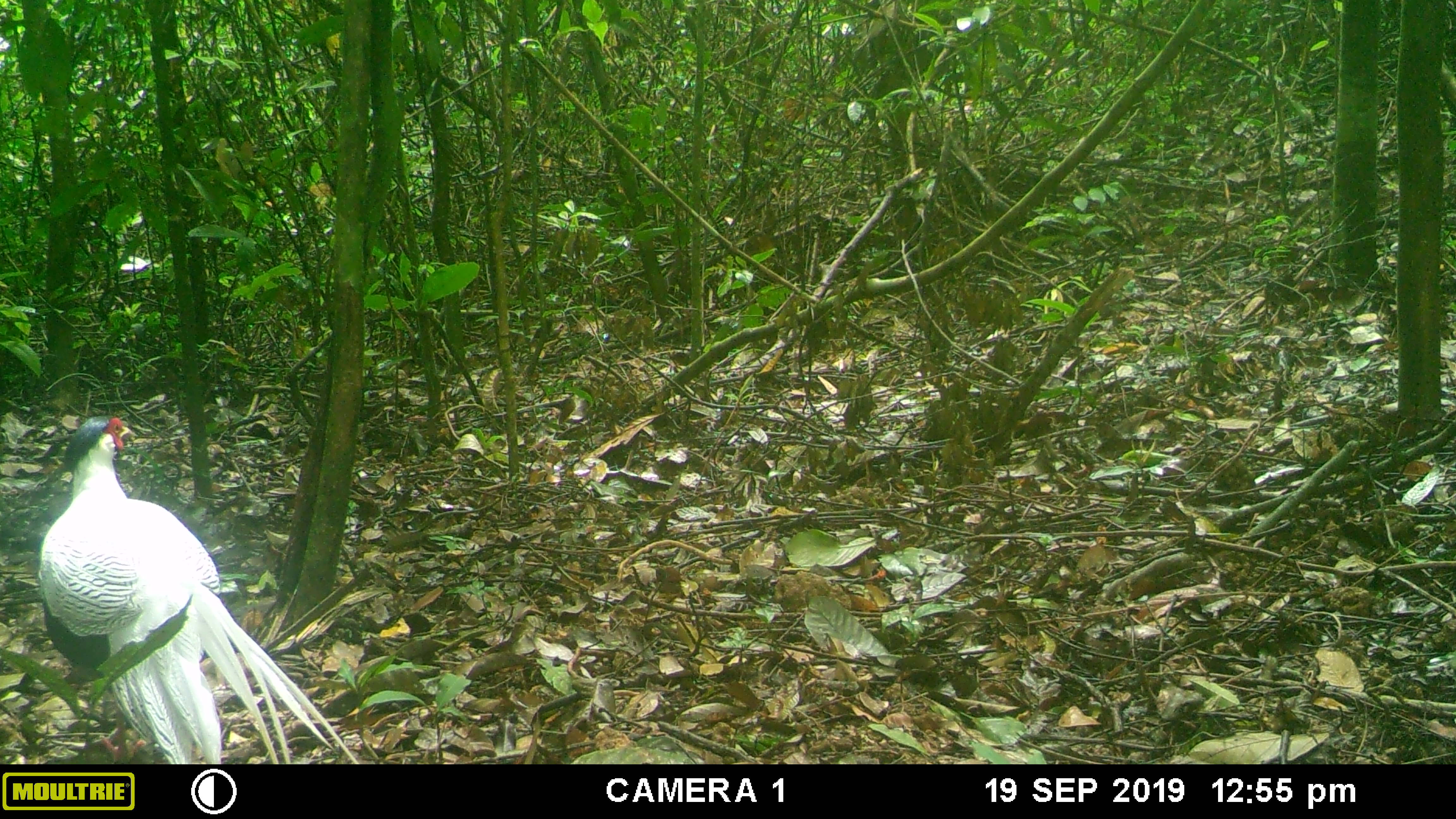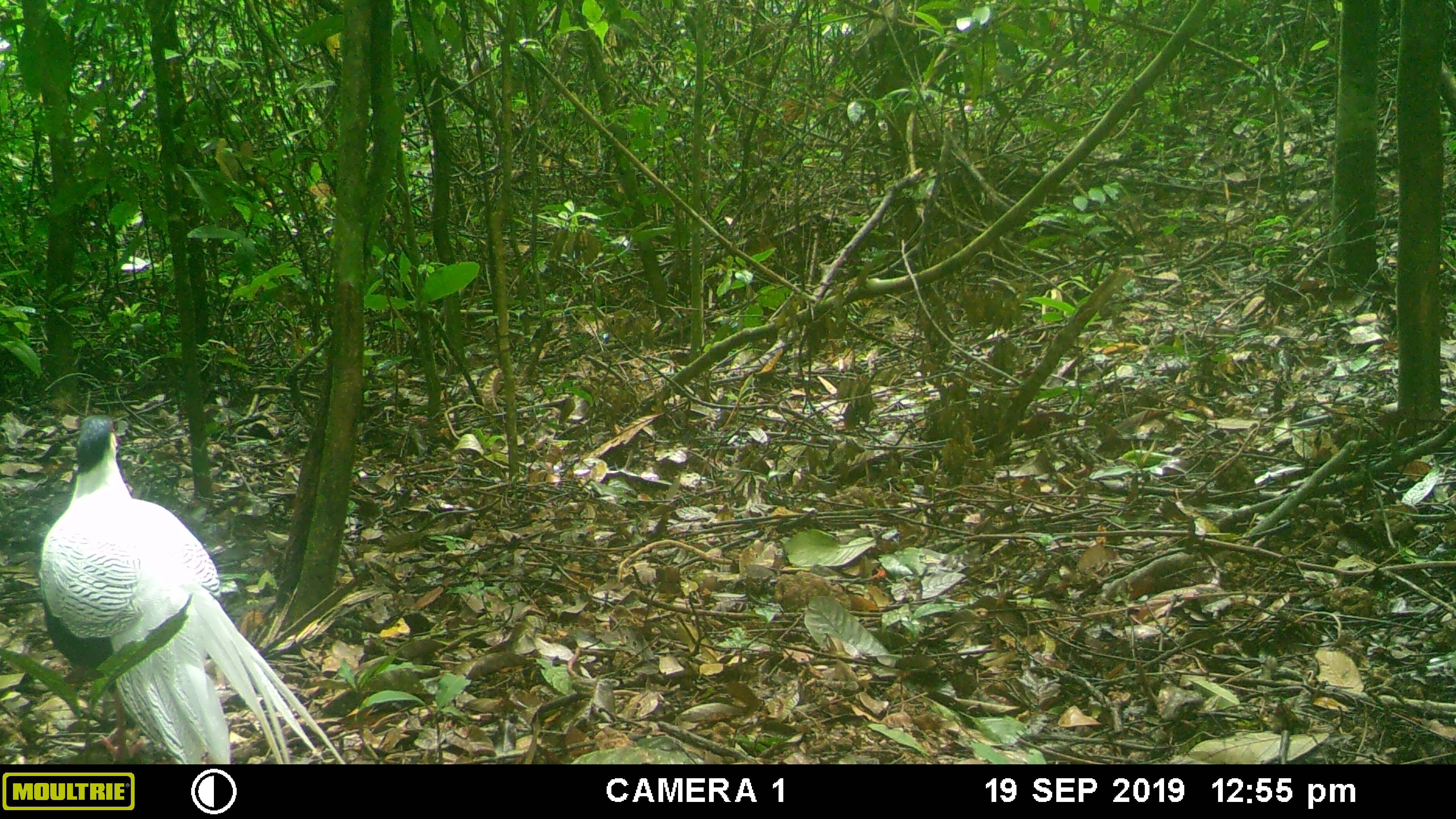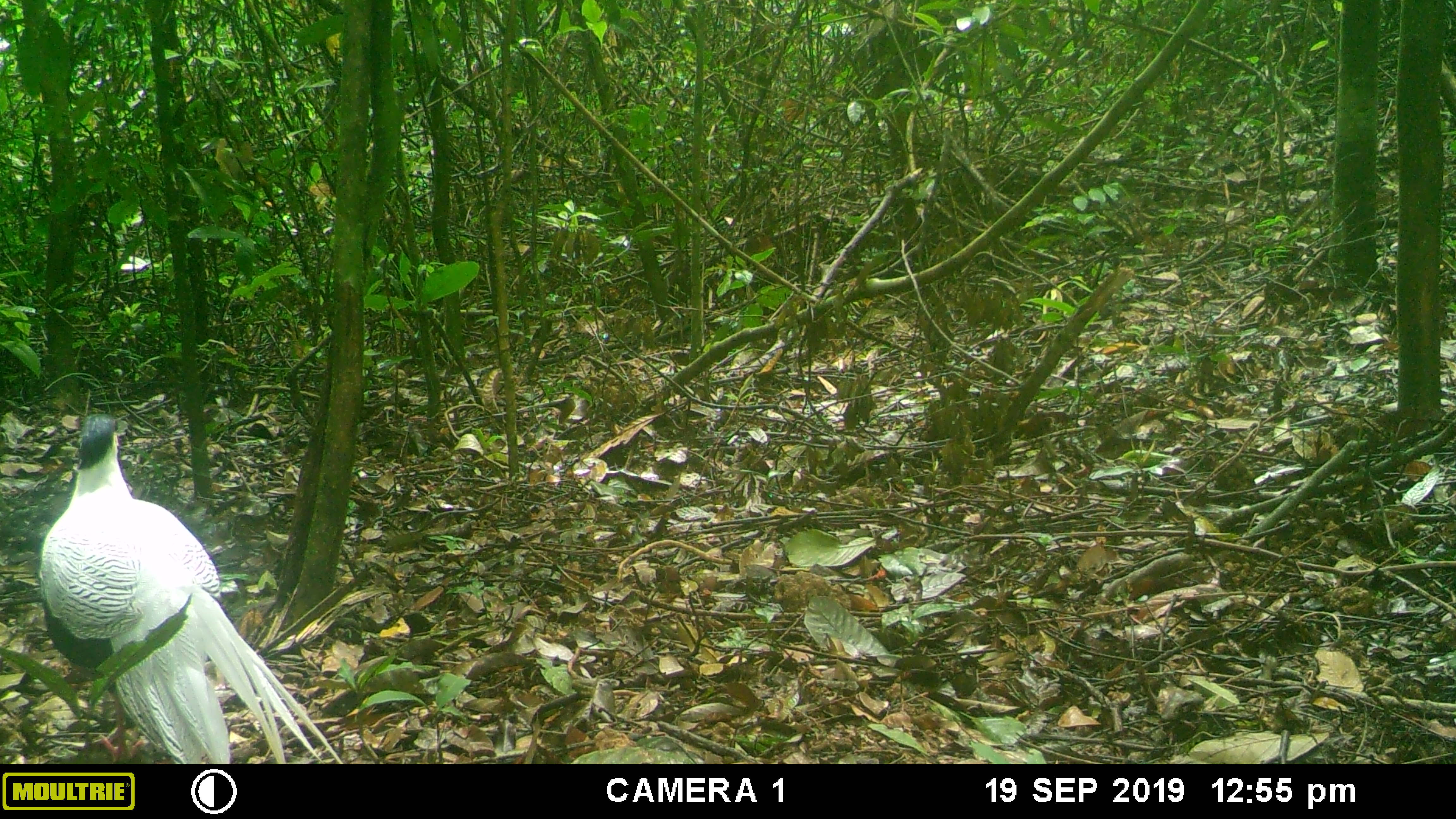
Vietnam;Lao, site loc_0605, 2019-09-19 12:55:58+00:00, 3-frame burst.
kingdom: Animalia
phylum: Chordata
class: Aves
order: Galliformes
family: Phasianidae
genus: Lophura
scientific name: Lophura nycthemera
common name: silver pheasant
Silver pheasant (Lophura nycthemera). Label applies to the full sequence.